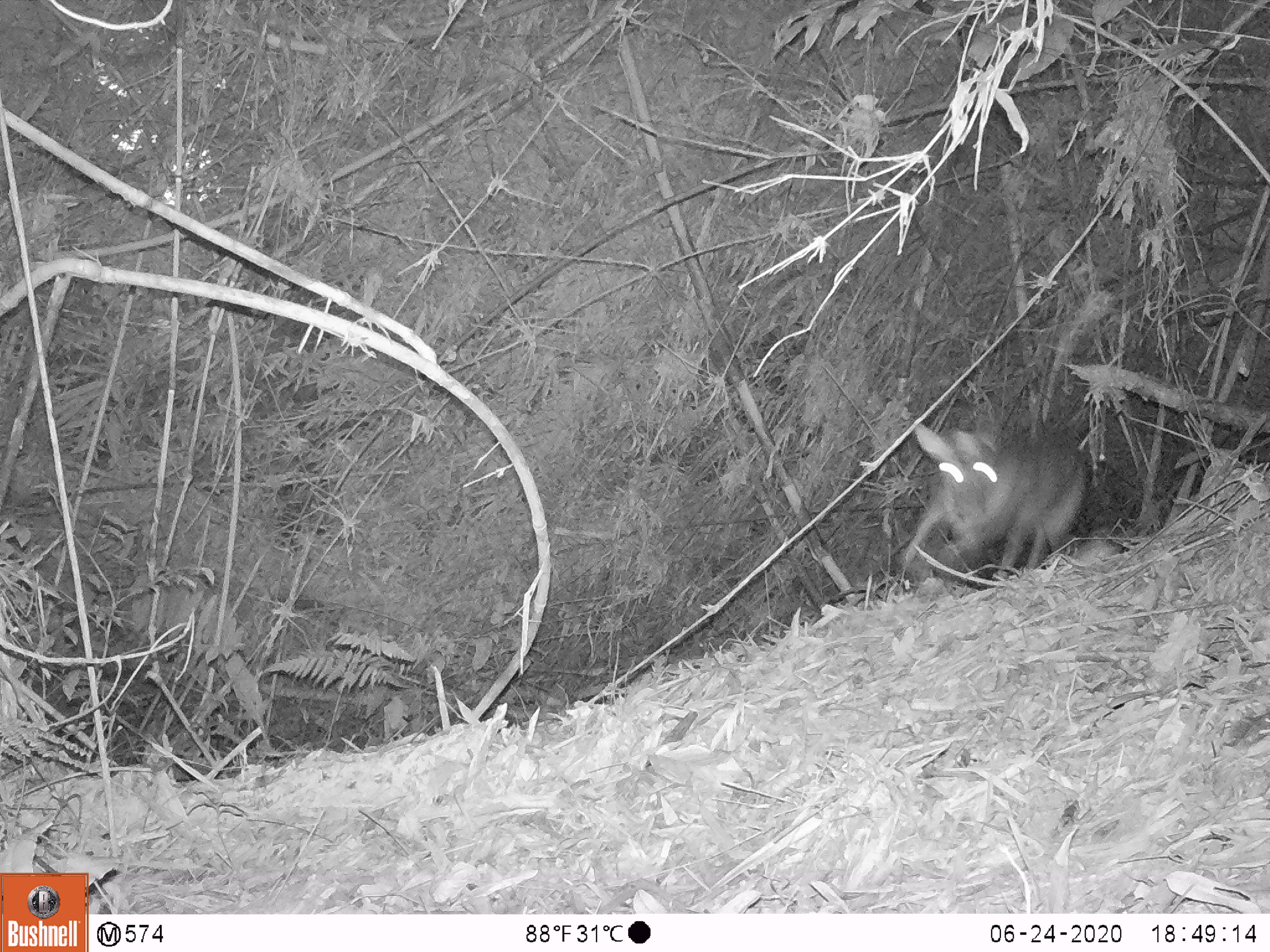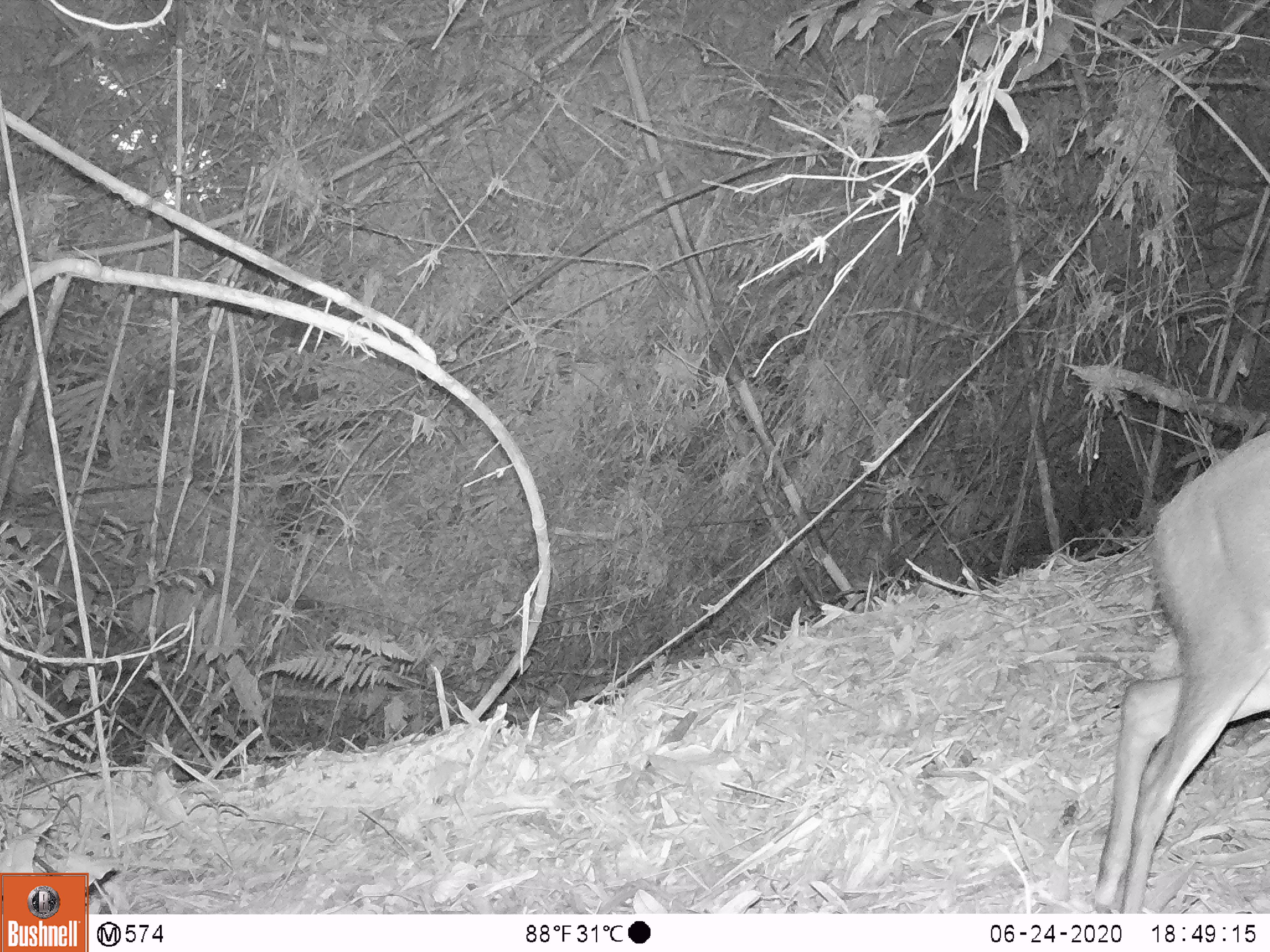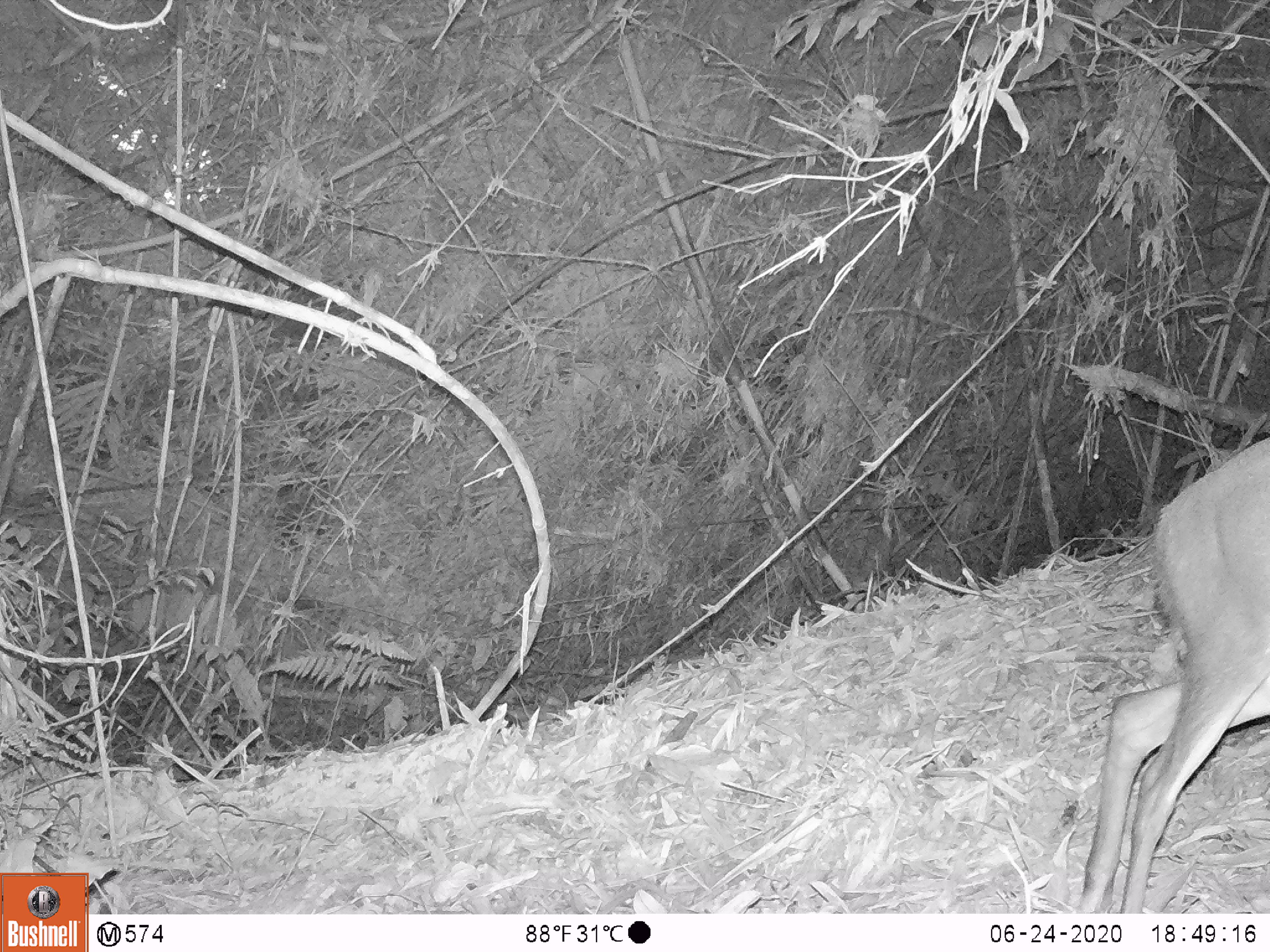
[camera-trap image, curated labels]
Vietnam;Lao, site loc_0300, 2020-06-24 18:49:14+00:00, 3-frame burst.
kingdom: Animalia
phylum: Chordata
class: Mammalia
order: Artiodactyla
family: Cervidae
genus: Muntiacus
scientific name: Muntiacus rooseveltorum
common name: roosevelt's muntjac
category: roosevelts muntjac group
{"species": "roosevelts muntjac group (roosevelt's muntjac) (Muntiacus rooseveltorum)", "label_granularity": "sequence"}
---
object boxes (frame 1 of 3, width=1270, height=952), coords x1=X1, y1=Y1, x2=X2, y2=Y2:
roosevelts muntjac group: x1=903, y1=423, x2=1085, y2=571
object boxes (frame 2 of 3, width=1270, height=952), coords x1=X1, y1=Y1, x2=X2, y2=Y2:
roosevelts muntjac group: x1=1091, y1=429, x2=1270, y2=913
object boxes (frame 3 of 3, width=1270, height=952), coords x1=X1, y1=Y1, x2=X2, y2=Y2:
roosevelts muntjac group: x1=1073, y1=429, x2=1270, y2=913